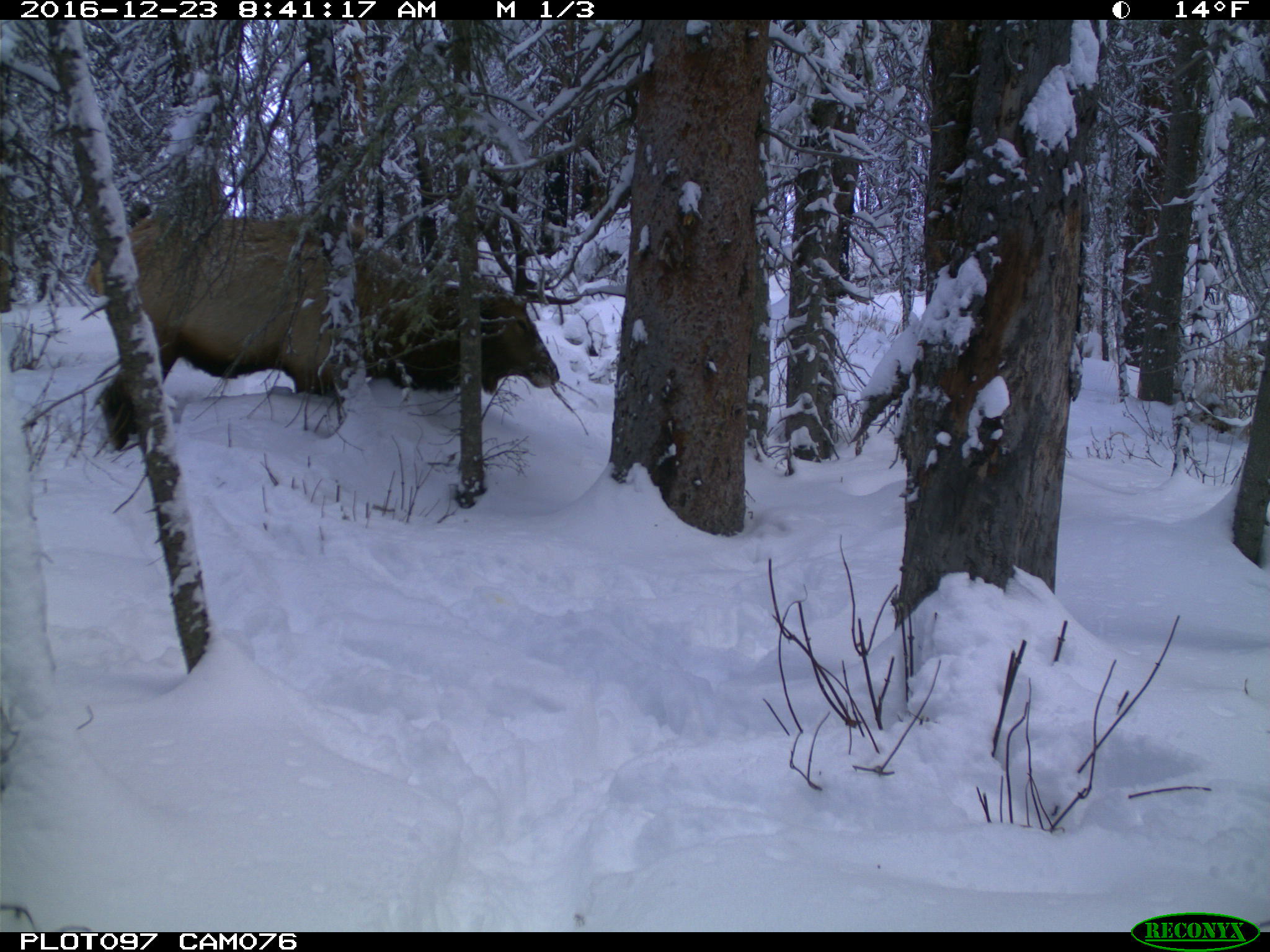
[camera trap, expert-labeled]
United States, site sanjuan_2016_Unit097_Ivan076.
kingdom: Animalia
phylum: Chordata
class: Mammalia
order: Artiodactyla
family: Cervidae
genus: Cervus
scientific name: Cervus elaphus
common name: red deer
Cervus elaphus (red deer).